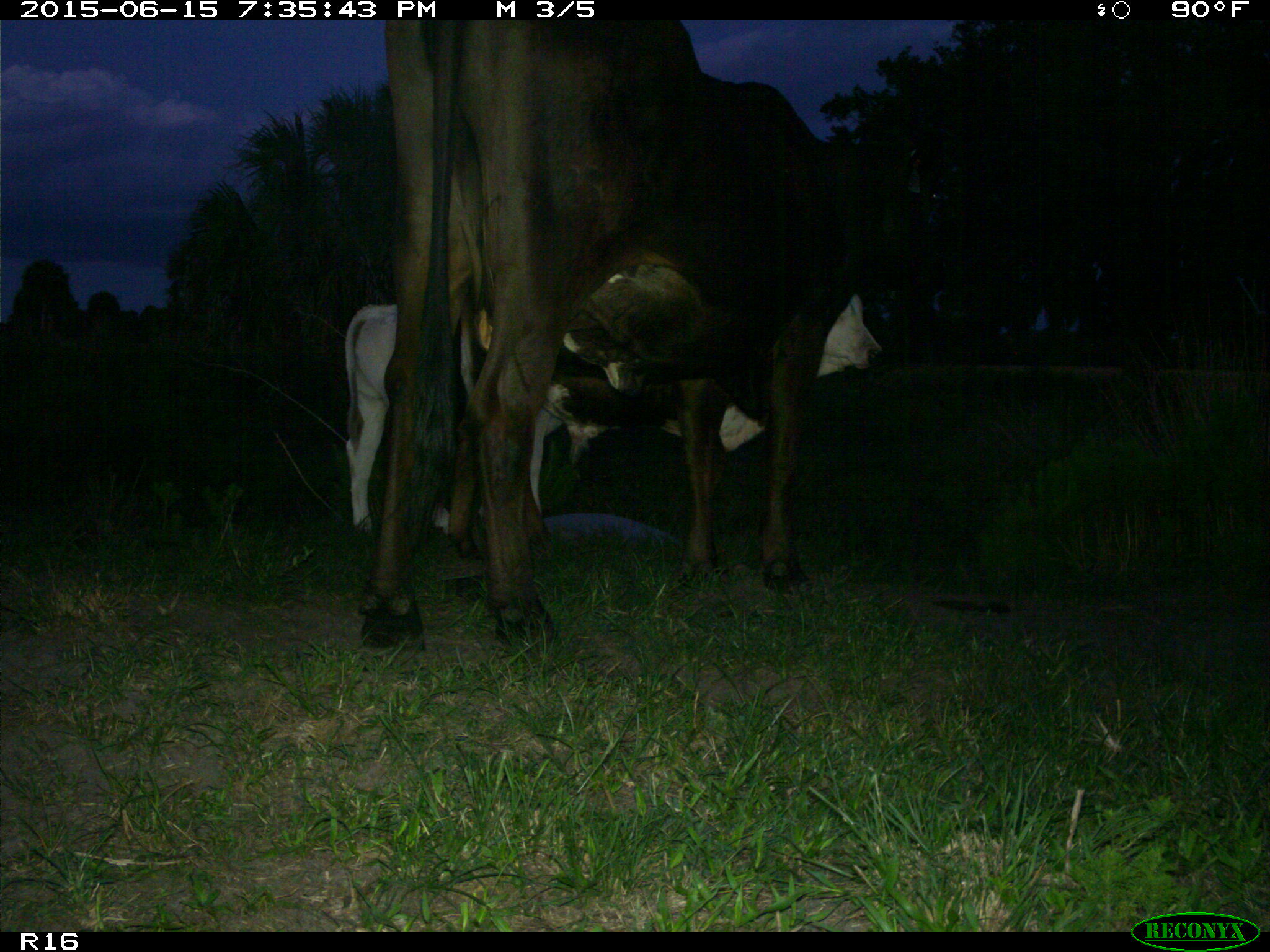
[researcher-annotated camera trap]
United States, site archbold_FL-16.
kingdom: Animalia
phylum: Chordata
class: Mammalia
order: Artiodactyla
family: Bovidae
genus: Bos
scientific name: Bos taurus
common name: domestic cow